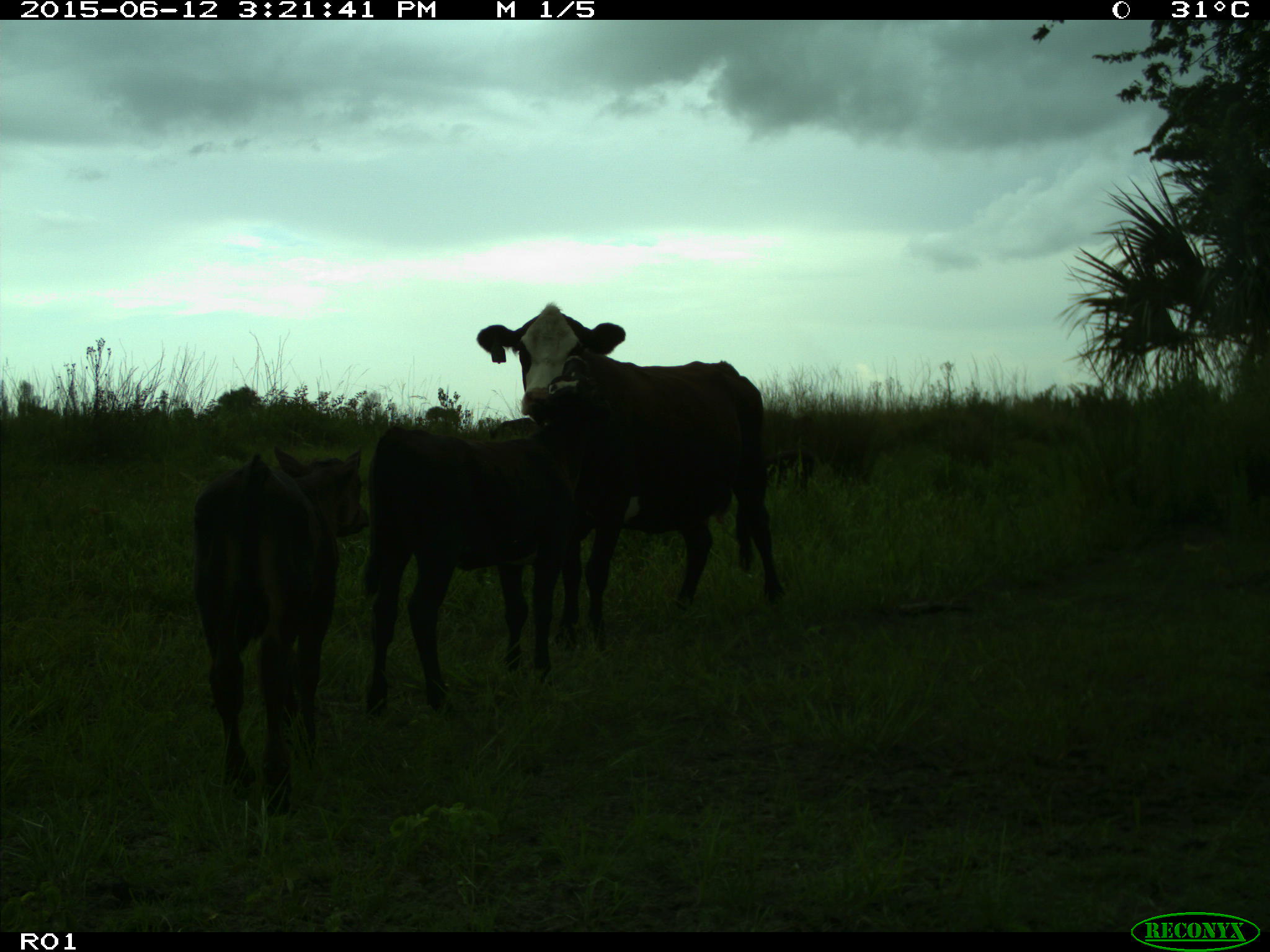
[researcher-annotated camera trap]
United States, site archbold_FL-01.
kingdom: Animalia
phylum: Chordata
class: Mammalia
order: Artiodactyla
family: Bovidae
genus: Bos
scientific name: Bos taurus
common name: domestic cow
Bos taurus (domestic cow).